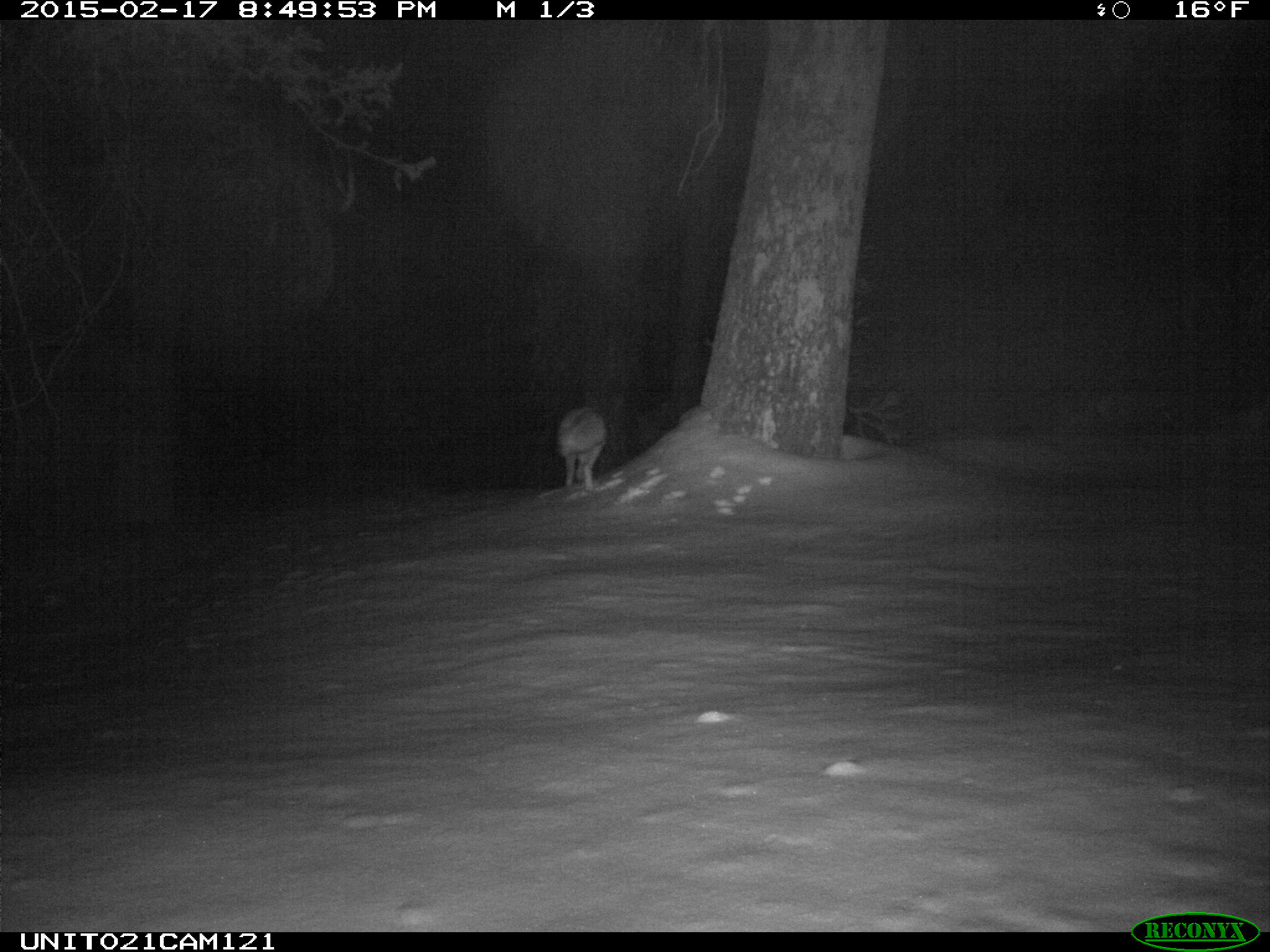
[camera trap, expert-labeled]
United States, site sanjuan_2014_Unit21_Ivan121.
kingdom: Animalia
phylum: Chordata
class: Mammalia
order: Carnivora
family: Canidae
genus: Vulpes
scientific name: Vulpes vulpes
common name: red fox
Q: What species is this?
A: Vulpes vulpes (red fox).